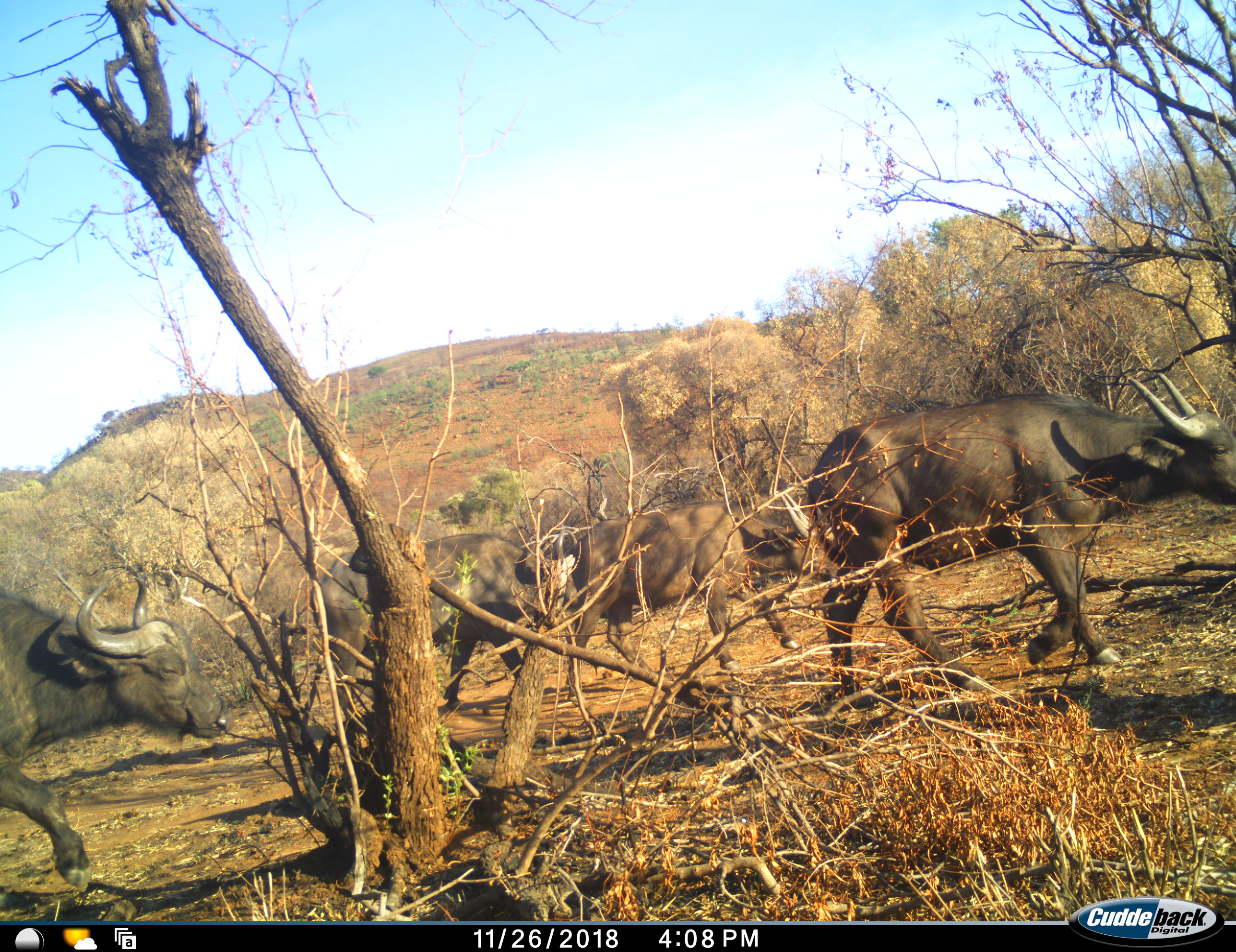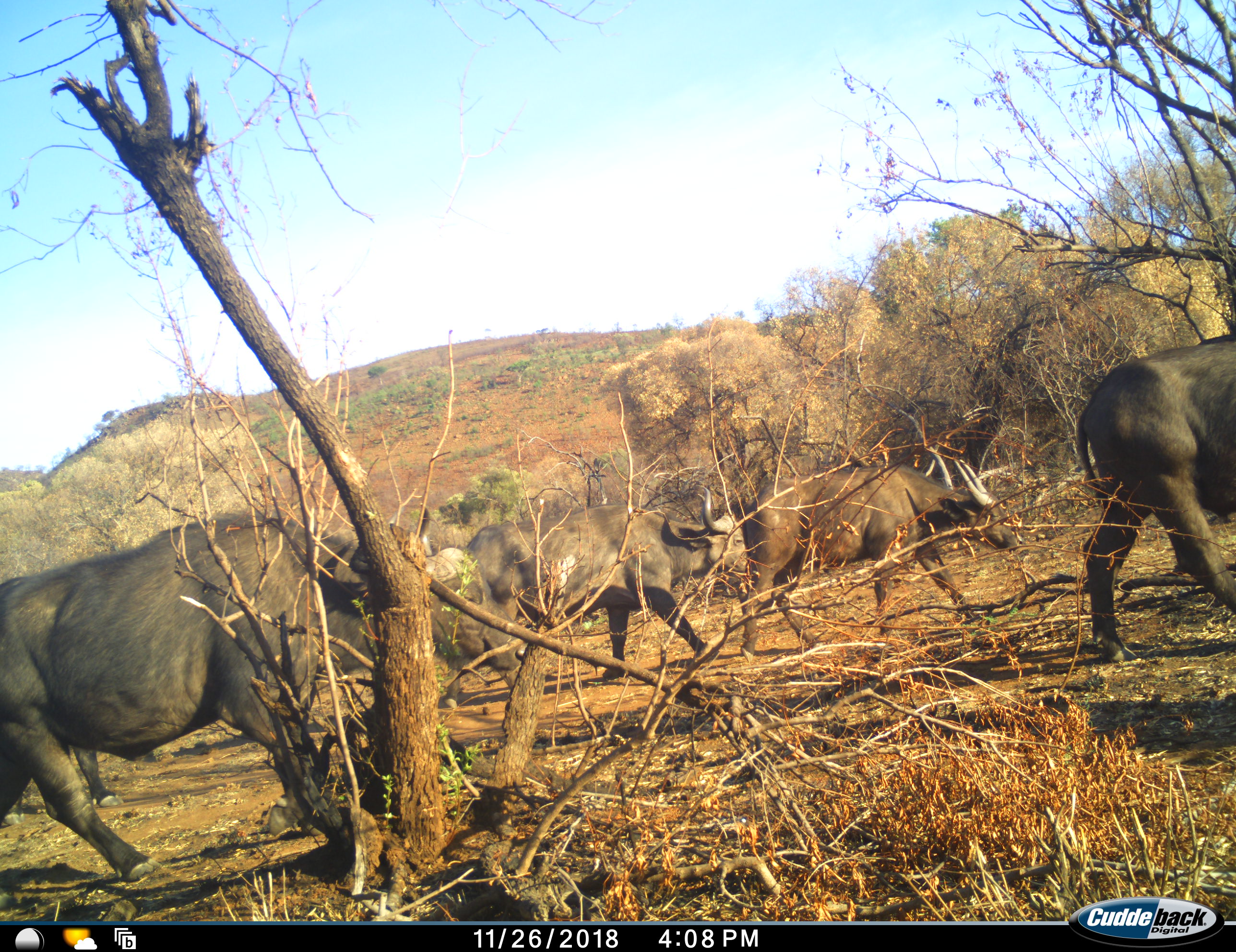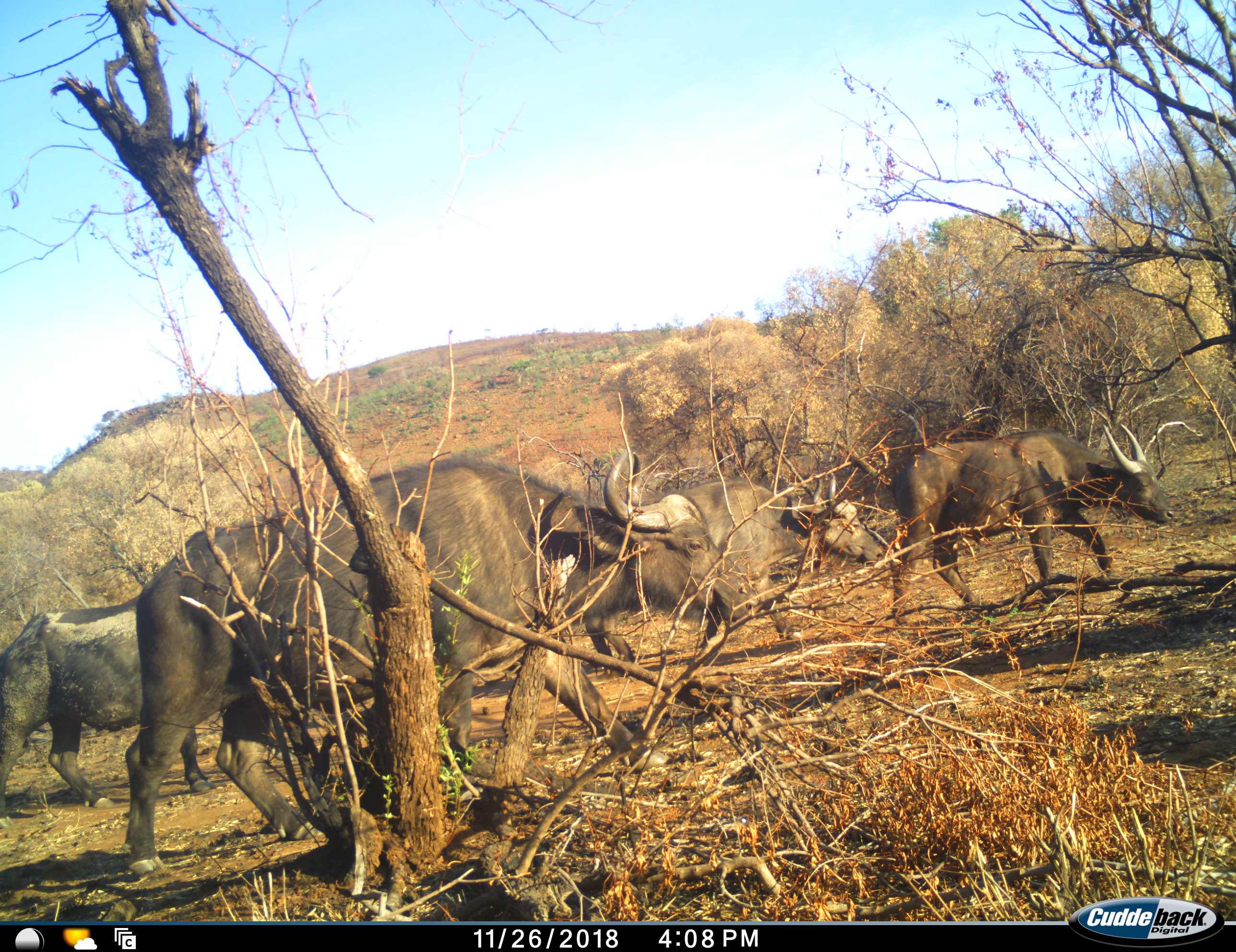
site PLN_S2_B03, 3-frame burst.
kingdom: Animalia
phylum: Chordata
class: Mammalia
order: Artiodactyla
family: Bovidae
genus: Syncerus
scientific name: Syncerus caffer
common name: african buffalo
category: buffalo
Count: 5.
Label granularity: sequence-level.